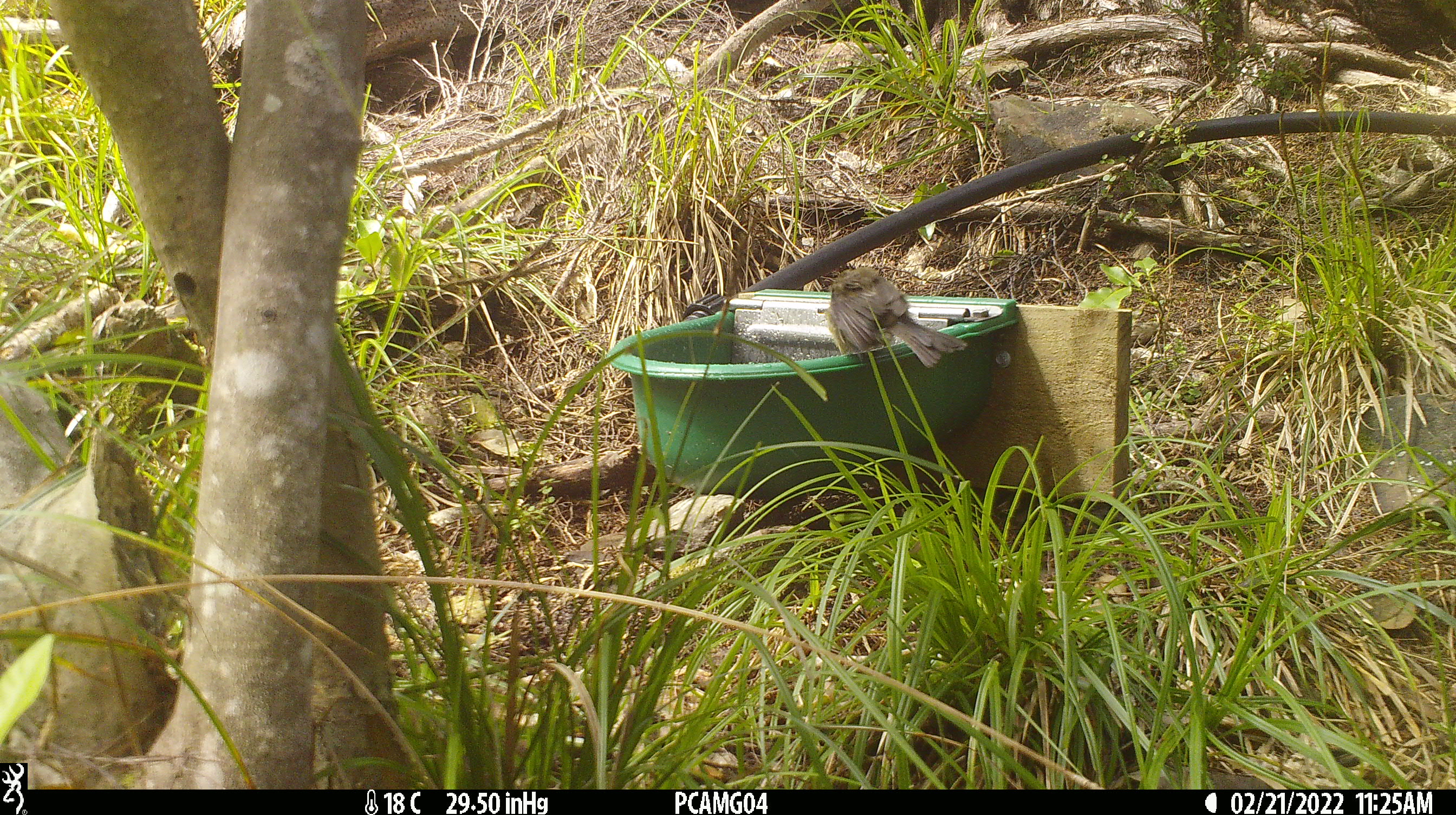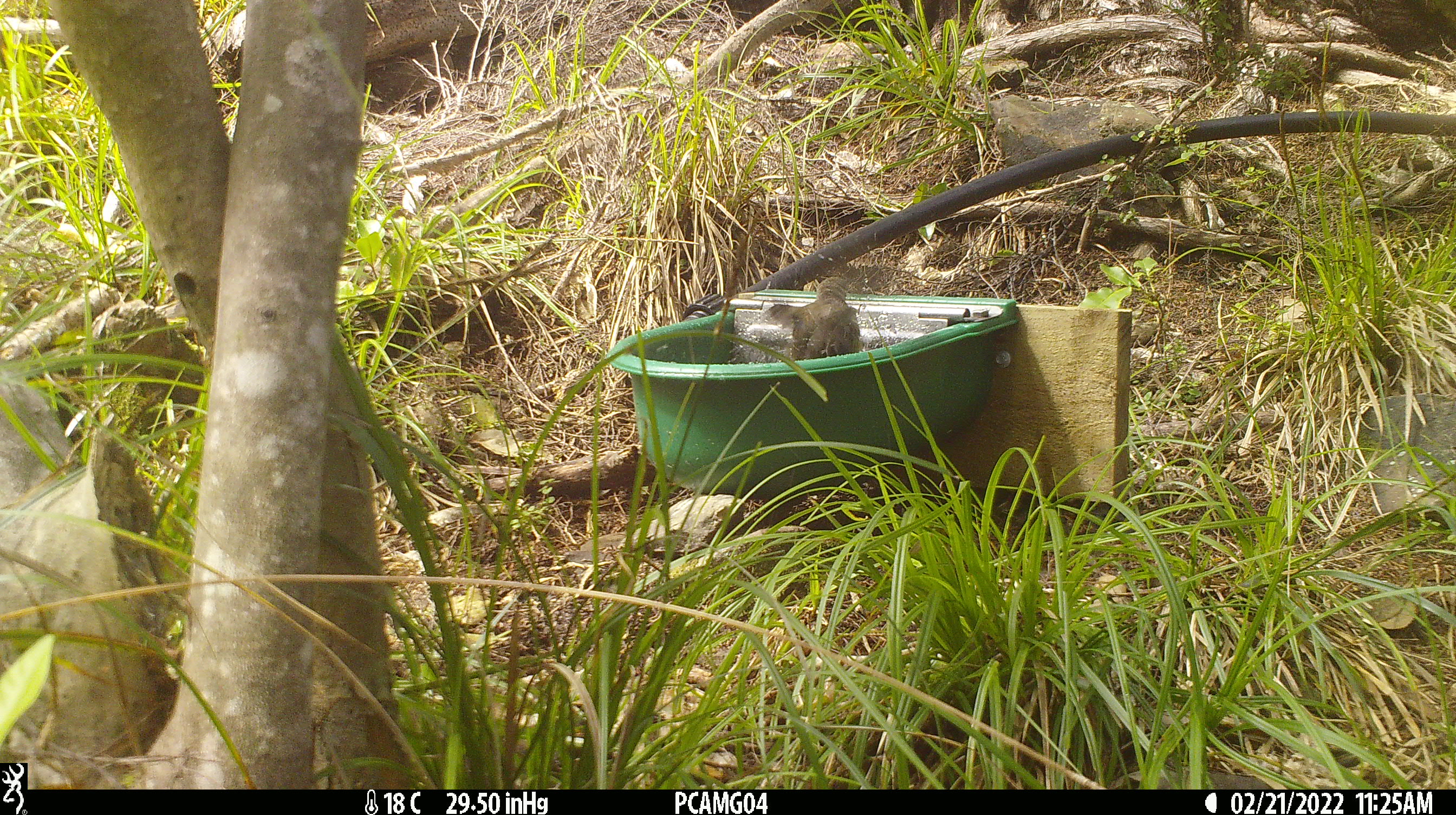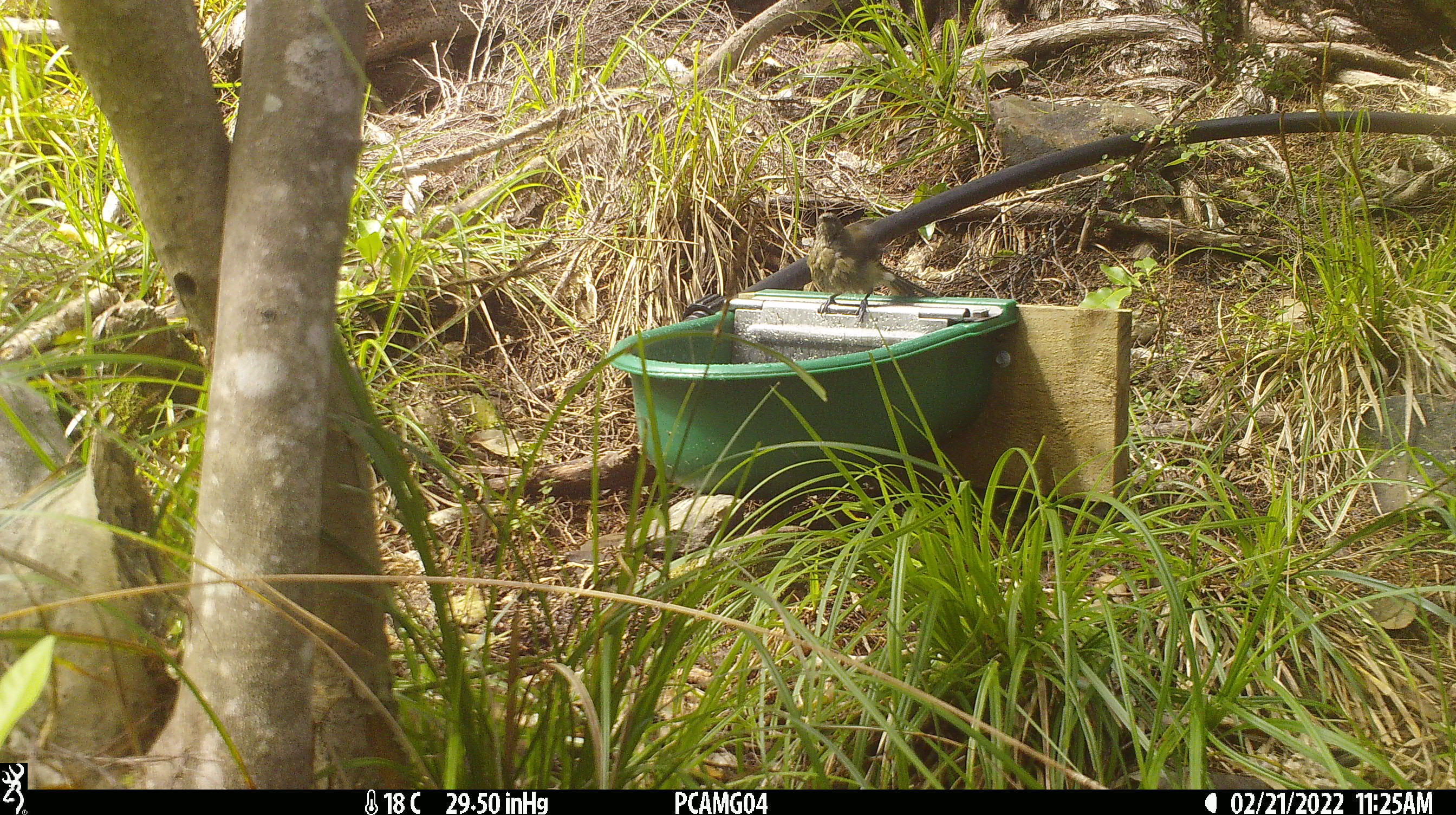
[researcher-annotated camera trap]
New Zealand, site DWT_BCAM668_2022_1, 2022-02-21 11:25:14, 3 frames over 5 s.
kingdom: Animalia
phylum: Chordata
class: Aves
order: Passeriformes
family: Meliphagidae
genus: Anthornis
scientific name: Anthornis melanura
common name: new zealand bellbird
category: bellbird